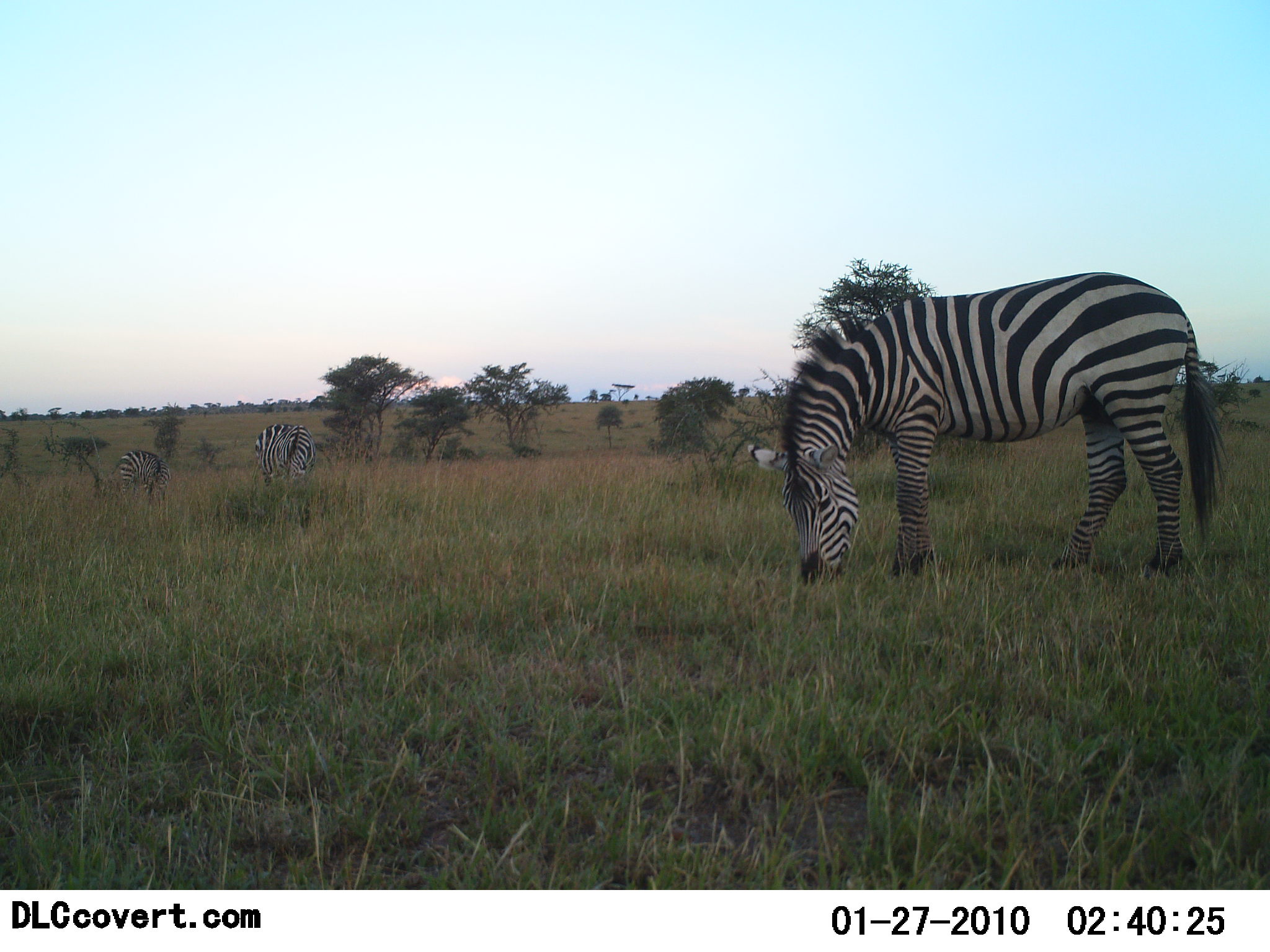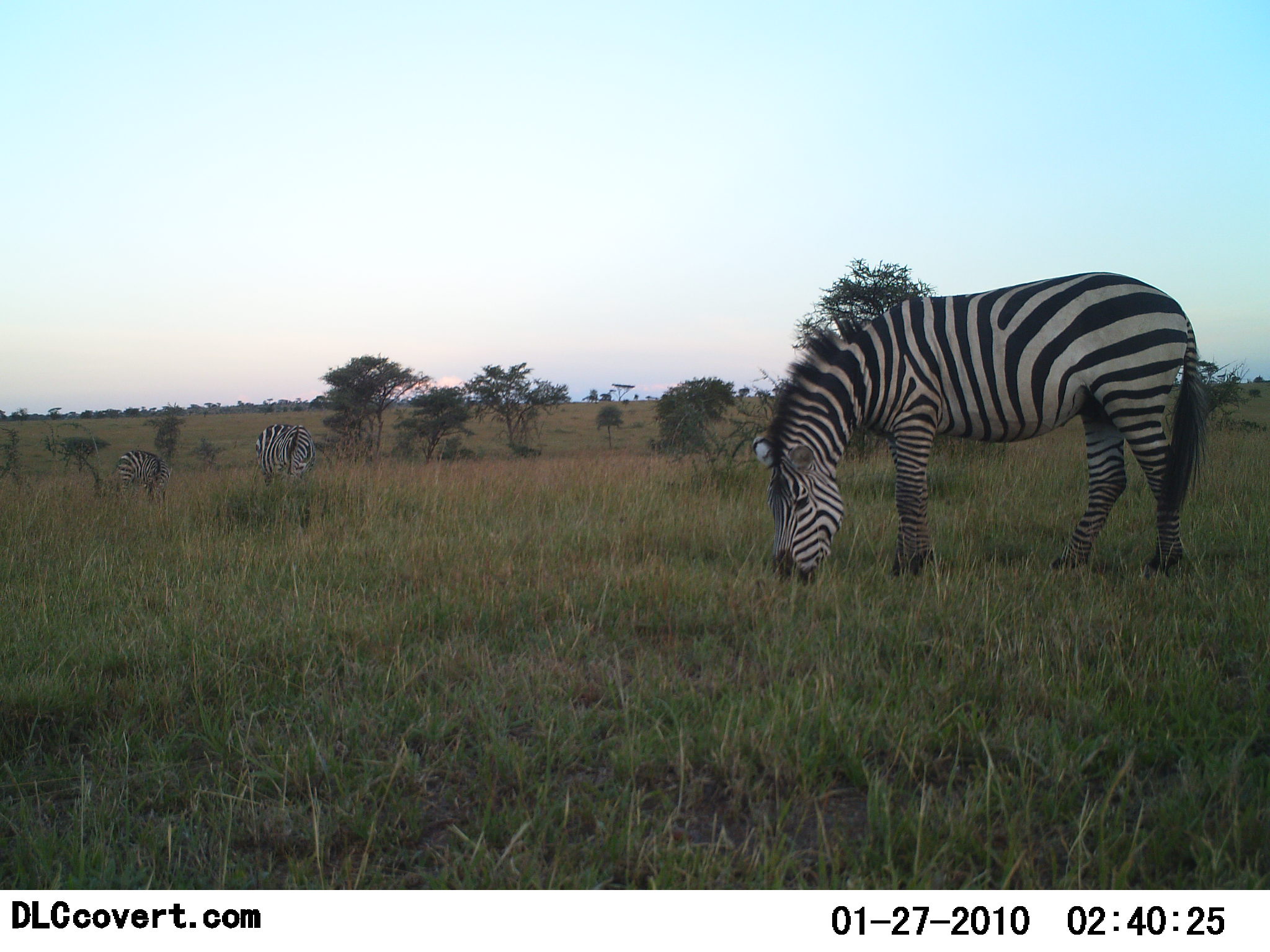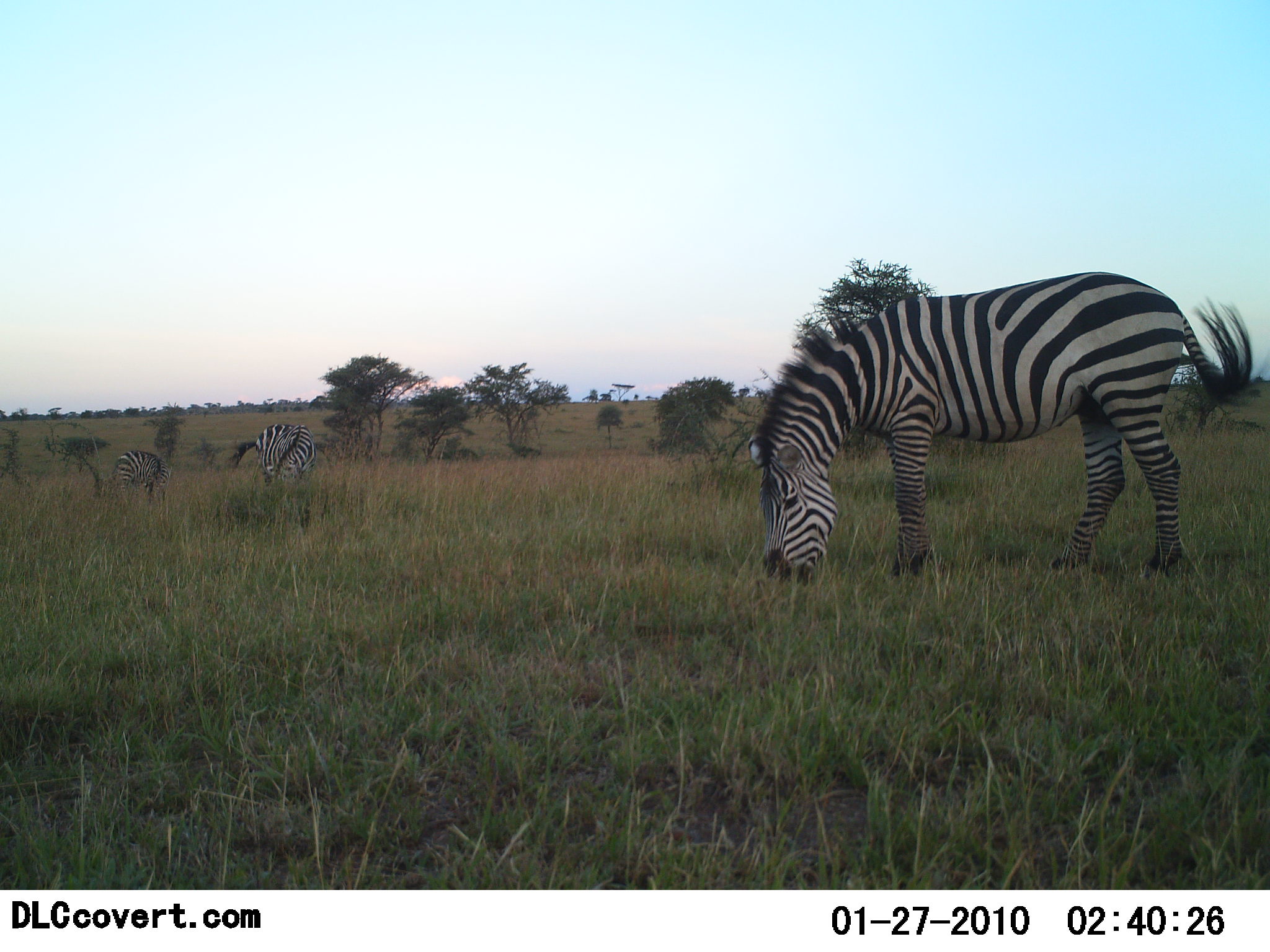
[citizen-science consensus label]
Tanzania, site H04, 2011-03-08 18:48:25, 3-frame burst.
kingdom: Animalia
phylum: Chordata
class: Mammalia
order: Perissodactyla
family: Equidae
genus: Equus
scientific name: Equus quagga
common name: plains zebra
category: zebra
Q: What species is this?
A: Zebra (plains zebra) (Equus quagga).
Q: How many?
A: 3.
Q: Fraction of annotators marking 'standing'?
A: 23%.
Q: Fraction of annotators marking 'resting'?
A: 0%.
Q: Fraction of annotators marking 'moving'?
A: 0%.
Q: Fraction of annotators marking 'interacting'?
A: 0%.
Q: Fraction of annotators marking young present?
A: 0%.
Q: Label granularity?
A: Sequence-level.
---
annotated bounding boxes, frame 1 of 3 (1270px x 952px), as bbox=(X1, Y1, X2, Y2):
animal: bbox=(748, 272, 1231, 588); bbox=(254, 423, 316, 487); bbox=(118, 450, 172, 505)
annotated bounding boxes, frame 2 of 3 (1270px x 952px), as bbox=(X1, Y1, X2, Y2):
animal: bbox=(750, 272, 1214, 588); bbox=(254, 423, 316, 487); bbox=(118, 450, 172, 505)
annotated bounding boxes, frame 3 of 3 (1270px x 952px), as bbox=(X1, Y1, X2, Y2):
animal: bbox=(748, 272, 1254, 586); bbox=(229, 423, 316, 487); bbox=(107, 450, 172, 505)